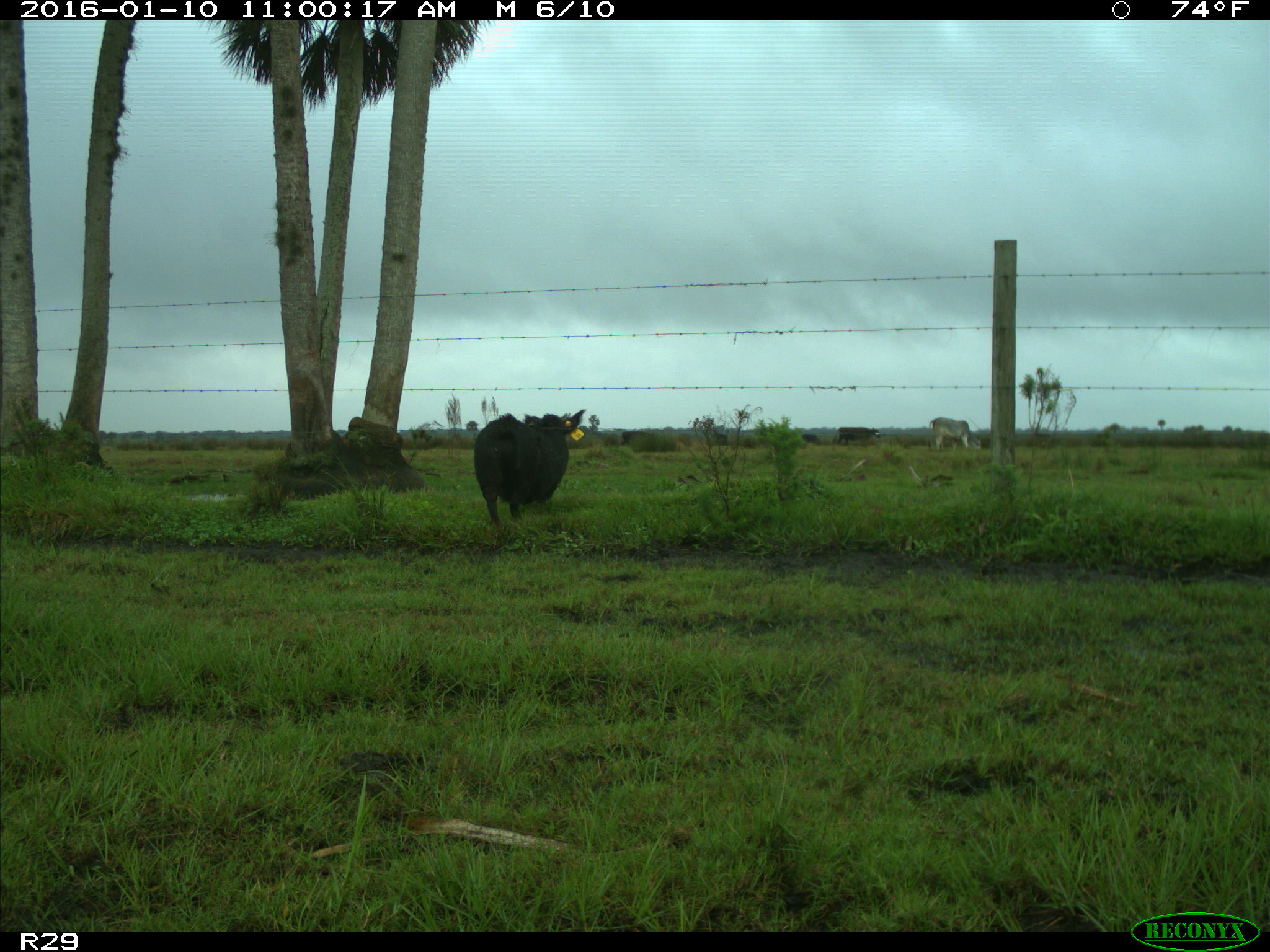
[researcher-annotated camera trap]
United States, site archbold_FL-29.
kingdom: Animalia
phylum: Chordata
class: Mammalia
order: Artiodactyla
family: Suidae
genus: Sus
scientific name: Sus scrofa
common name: wild boar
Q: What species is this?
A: Sus scrofa (wild boar).